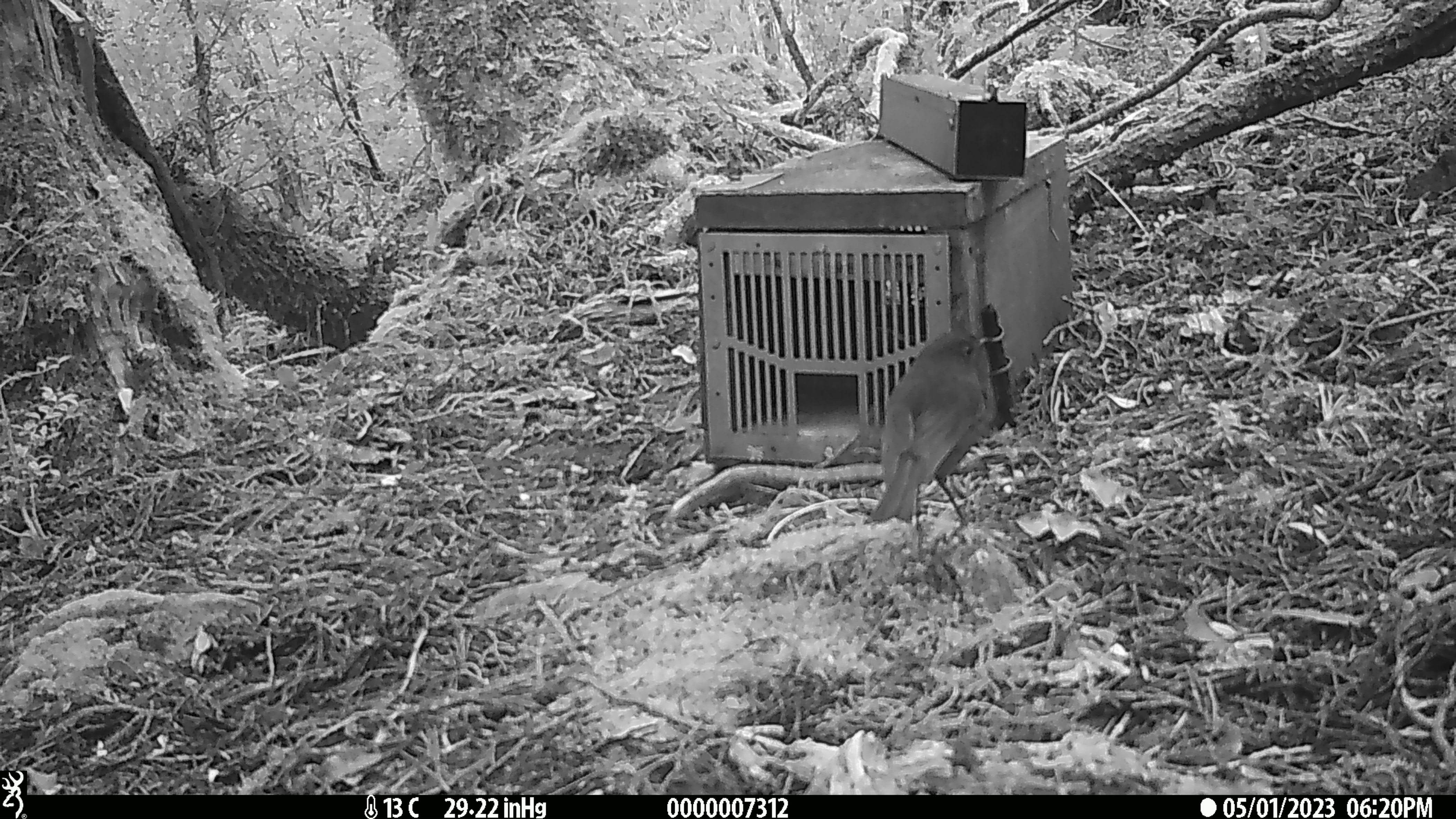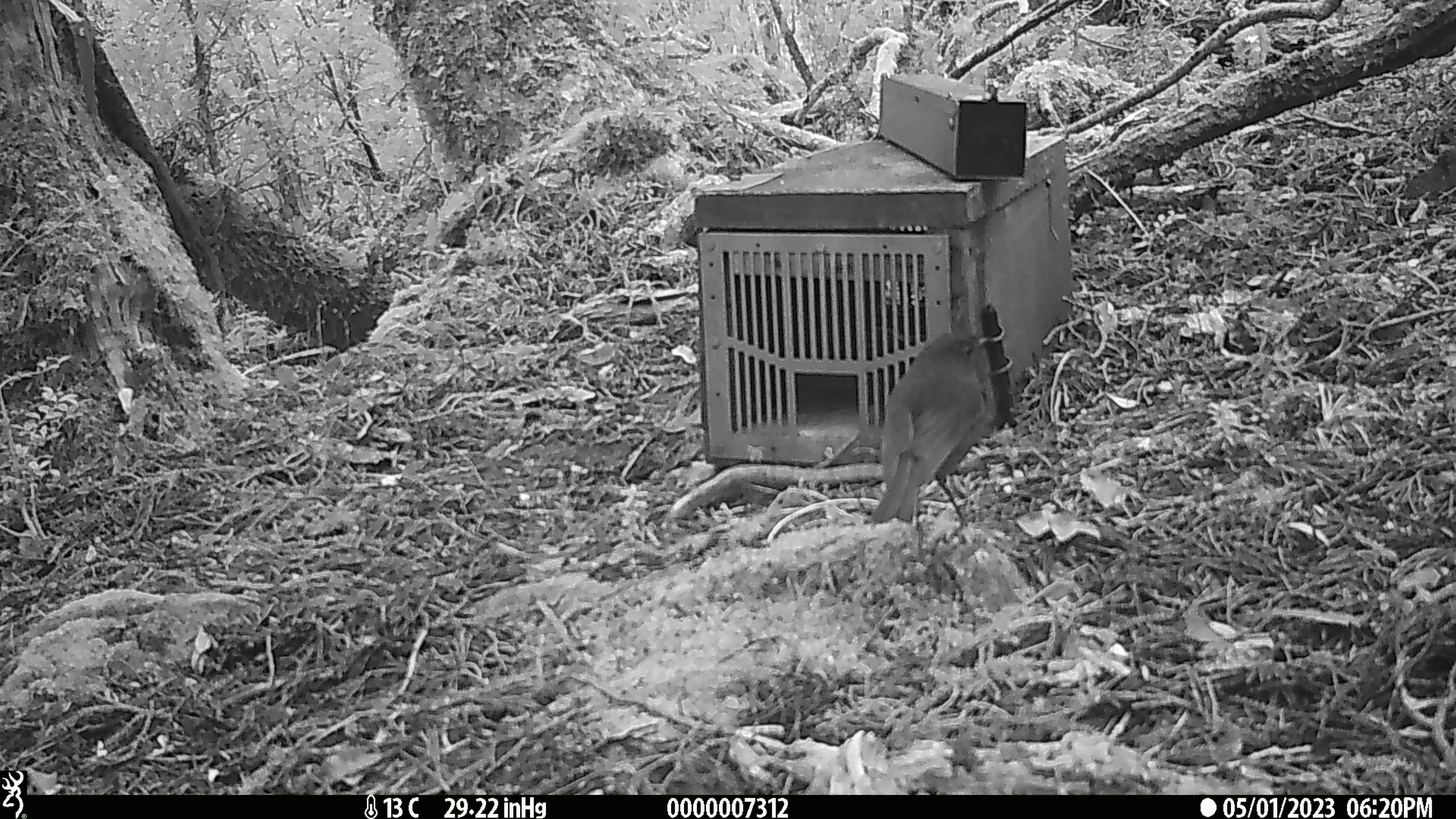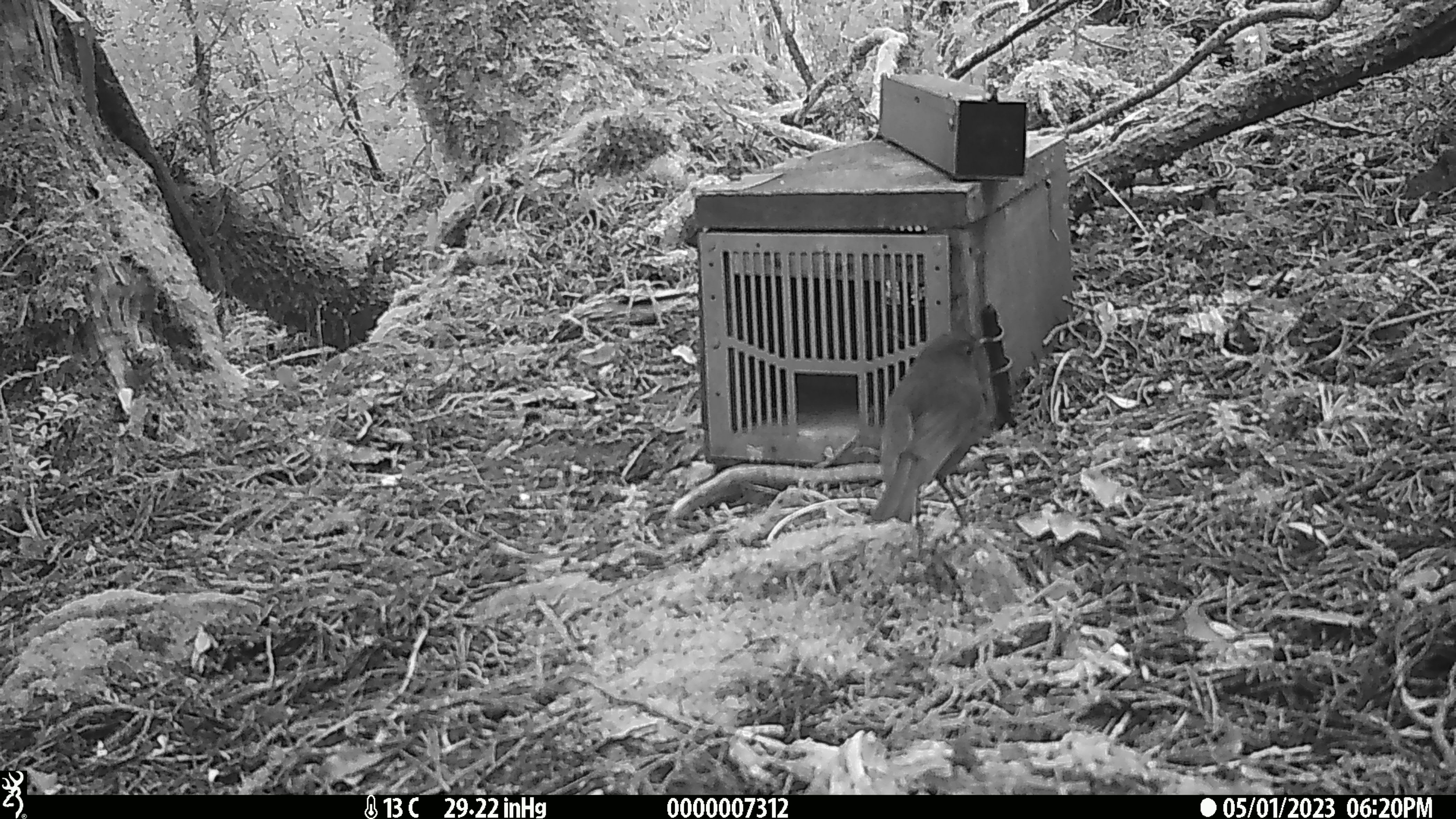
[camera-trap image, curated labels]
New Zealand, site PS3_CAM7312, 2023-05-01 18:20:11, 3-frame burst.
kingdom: Animalia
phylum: Chordata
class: Aves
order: Passeriformes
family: Petroicidae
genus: Petroica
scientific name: Petroica australis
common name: new zealand robin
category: robin